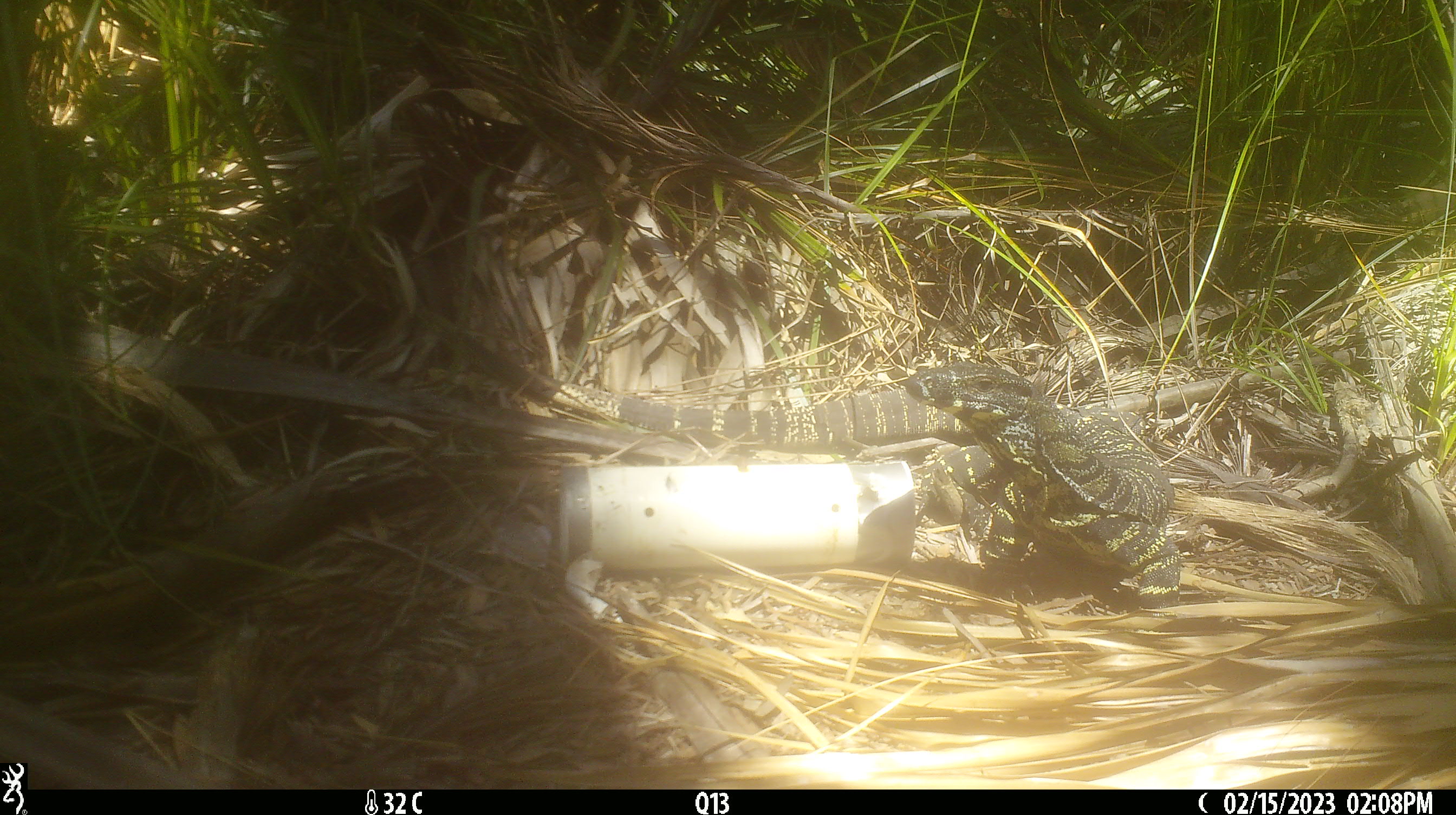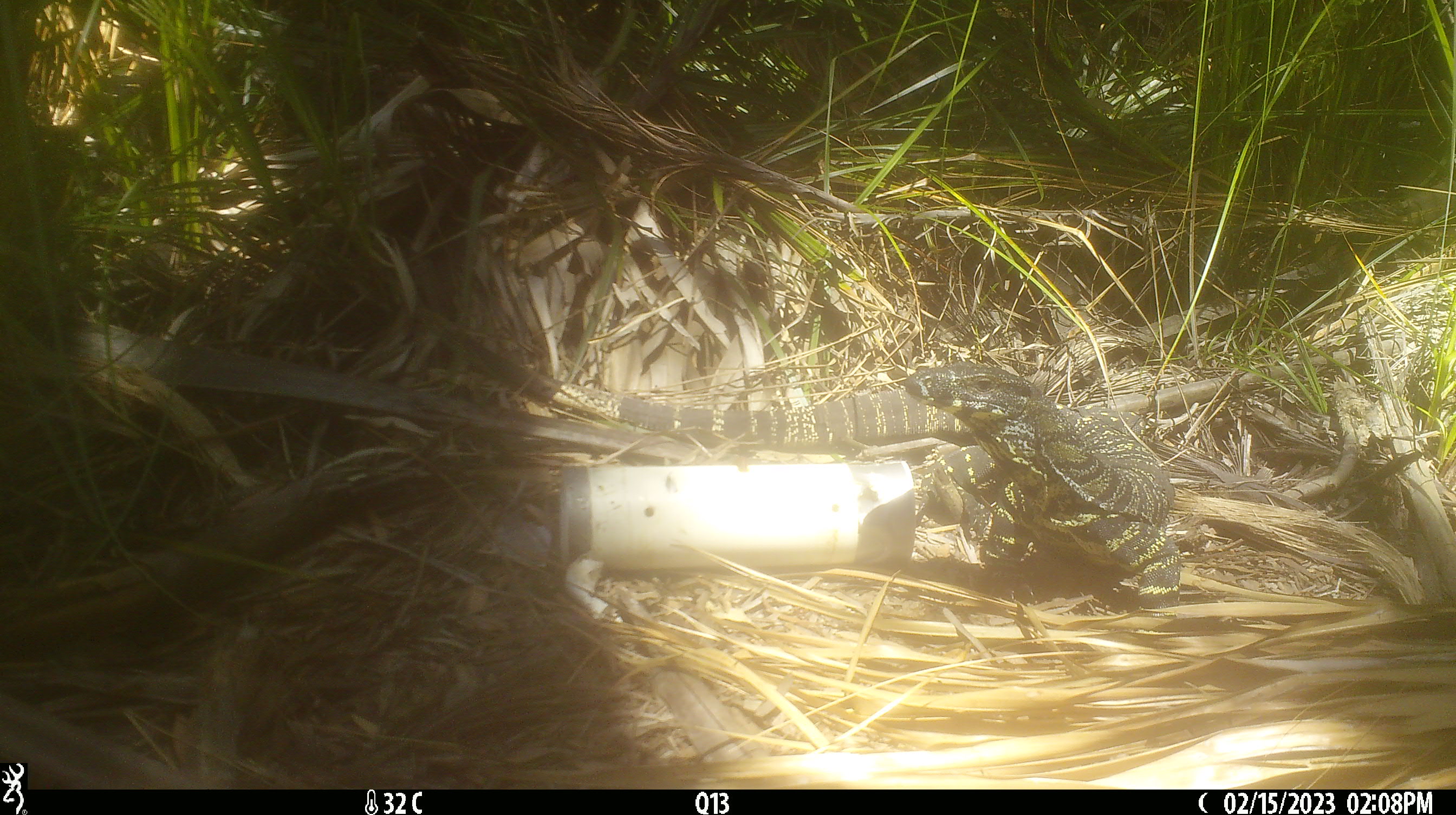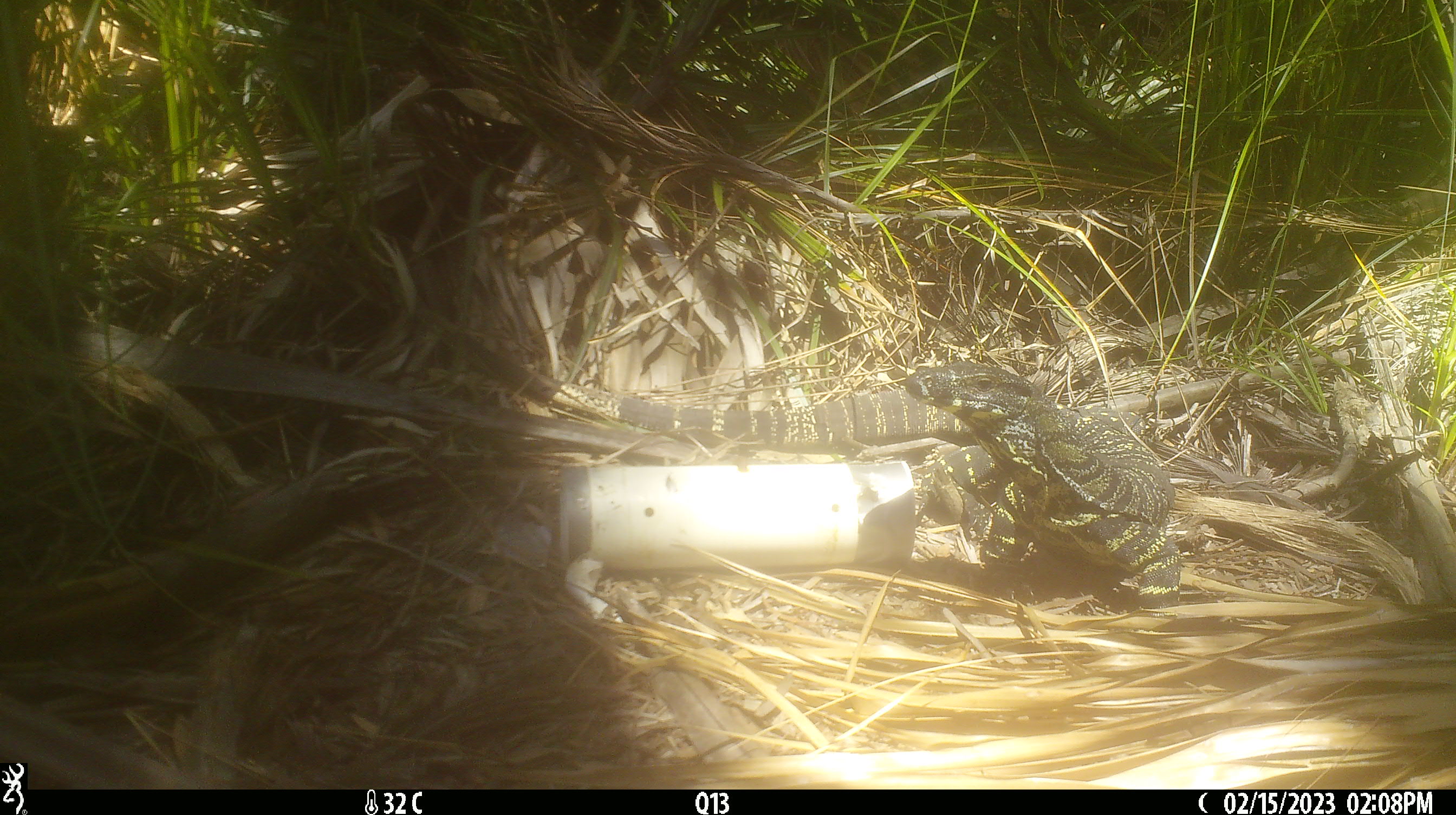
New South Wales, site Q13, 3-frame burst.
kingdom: Animalia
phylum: Chordata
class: Reptilia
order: Squamata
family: Varanidae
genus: Varanus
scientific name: Varanus varius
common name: lace monitor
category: goanna